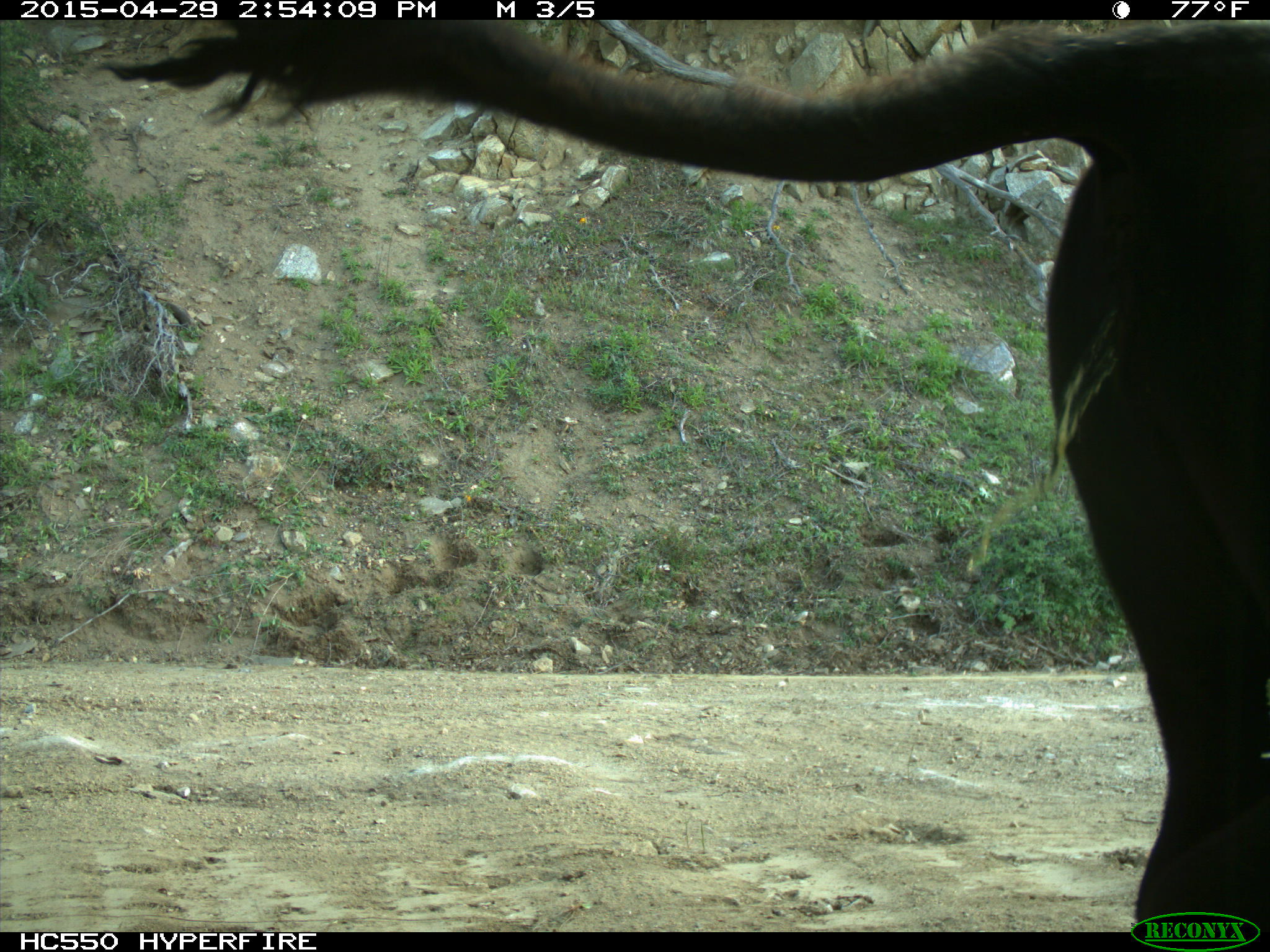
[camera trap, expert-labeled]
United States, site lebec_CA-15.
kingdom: Animalia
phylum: Chordata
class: Mammalia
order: Artiodactyla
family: Bovidae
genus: Bos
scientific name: Bos taurus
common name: domestic cow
Bos taurus (domestic cow).